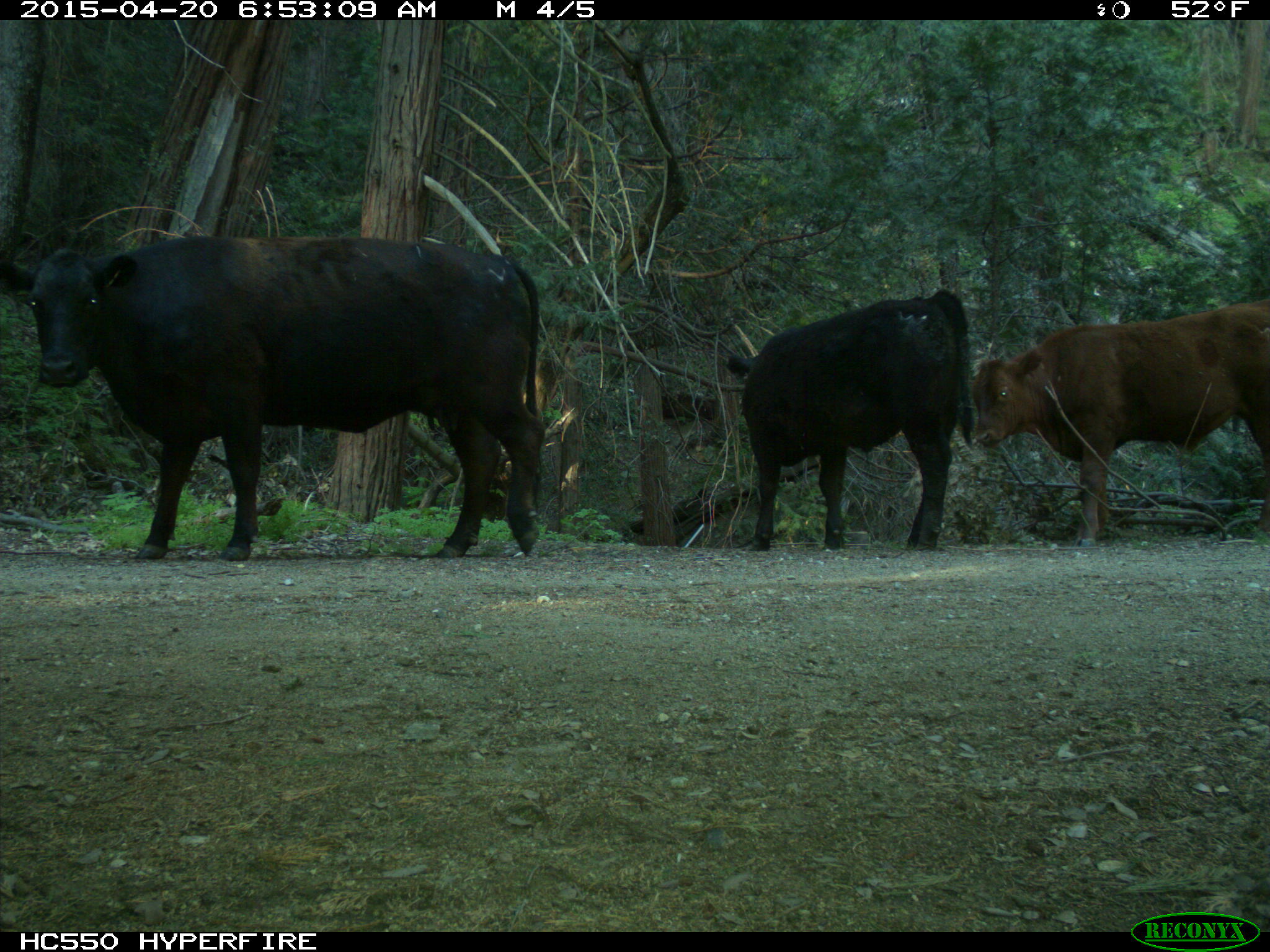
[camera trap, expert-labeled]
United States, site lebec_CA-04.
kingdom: Animalia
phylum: Chordata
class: Mammalia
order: Artiodactyla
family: Bovidae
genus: Bos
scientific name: Bos taurus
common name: domestic cow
Bos taurus (domestic cow).